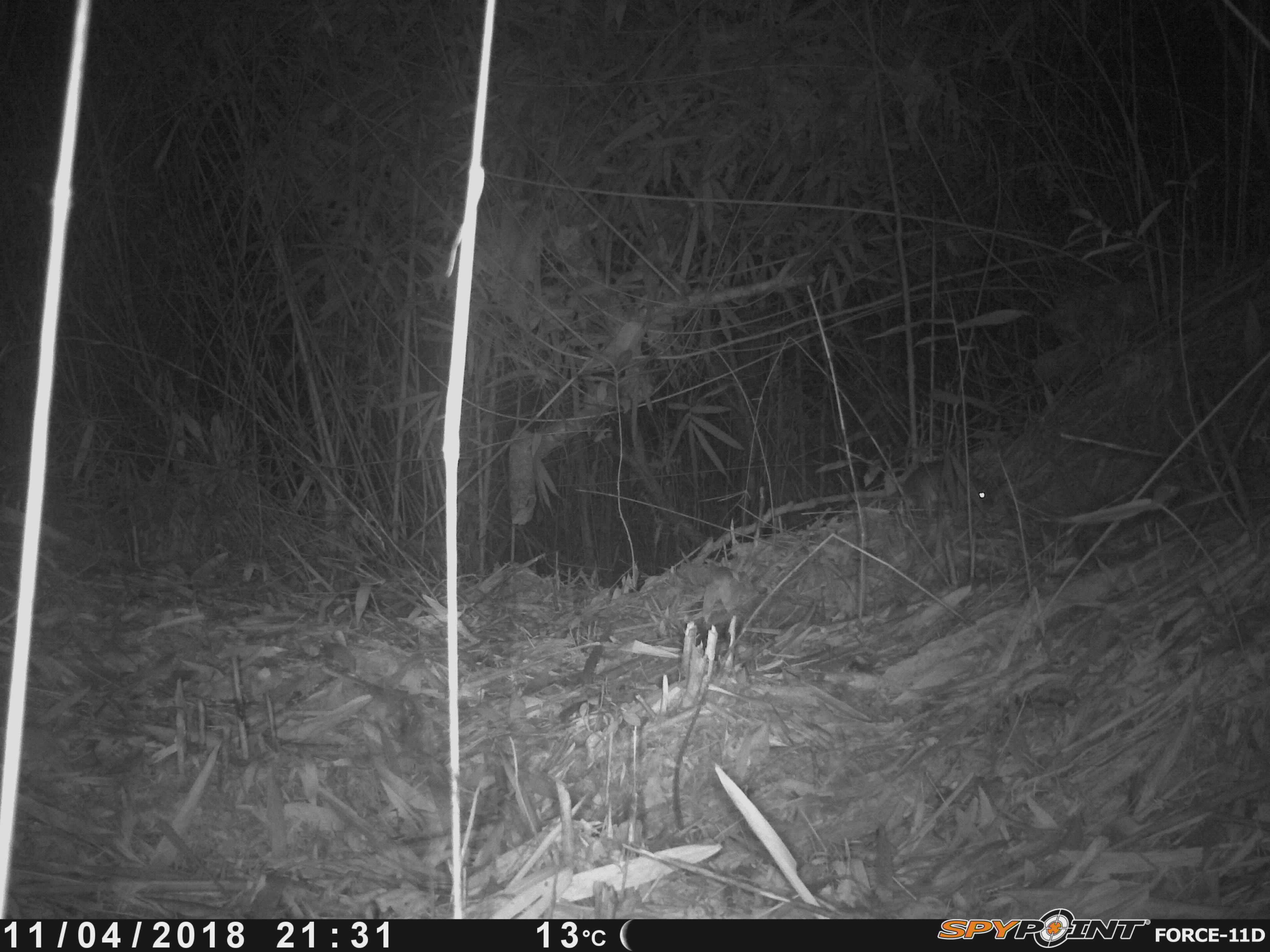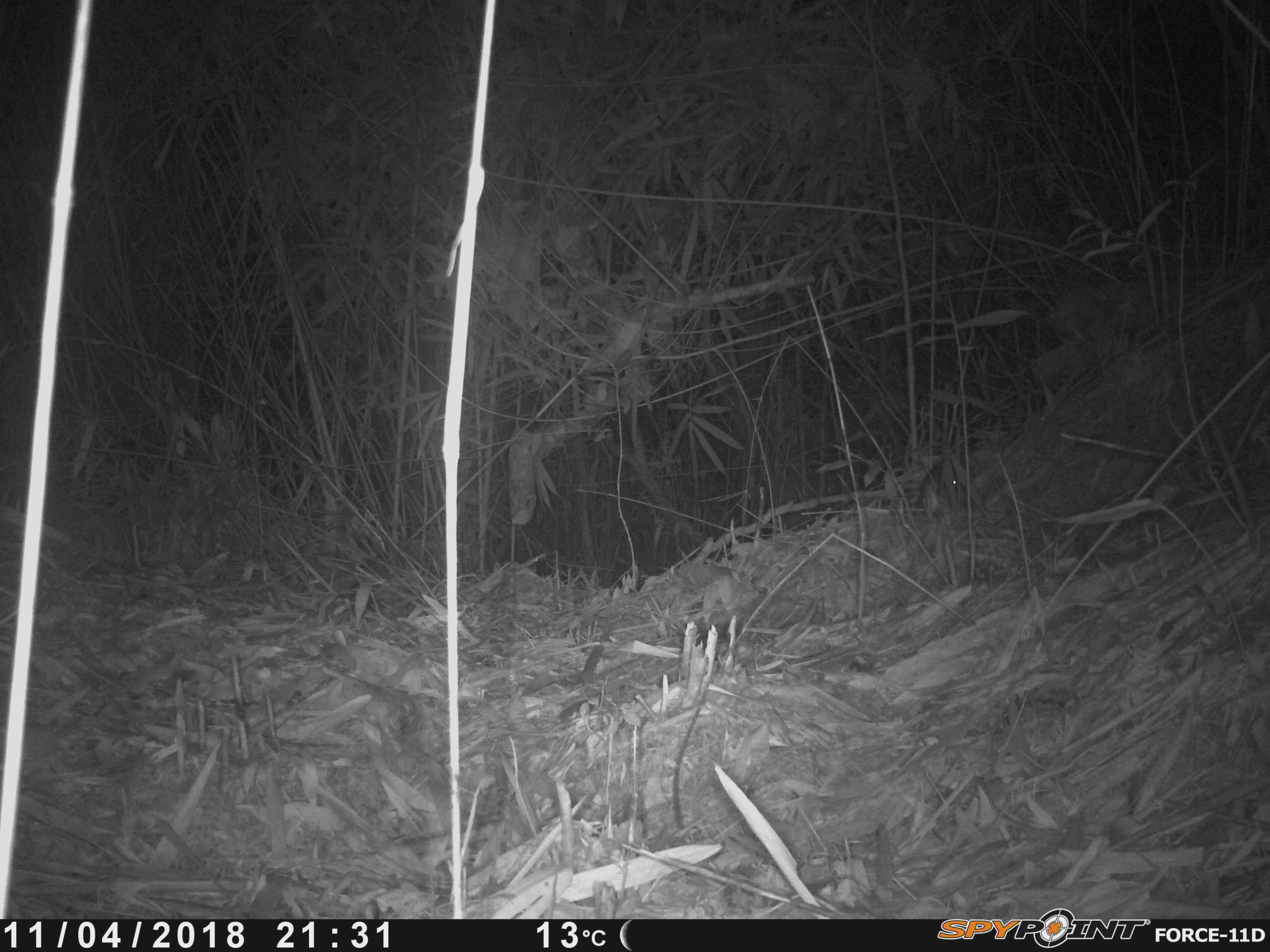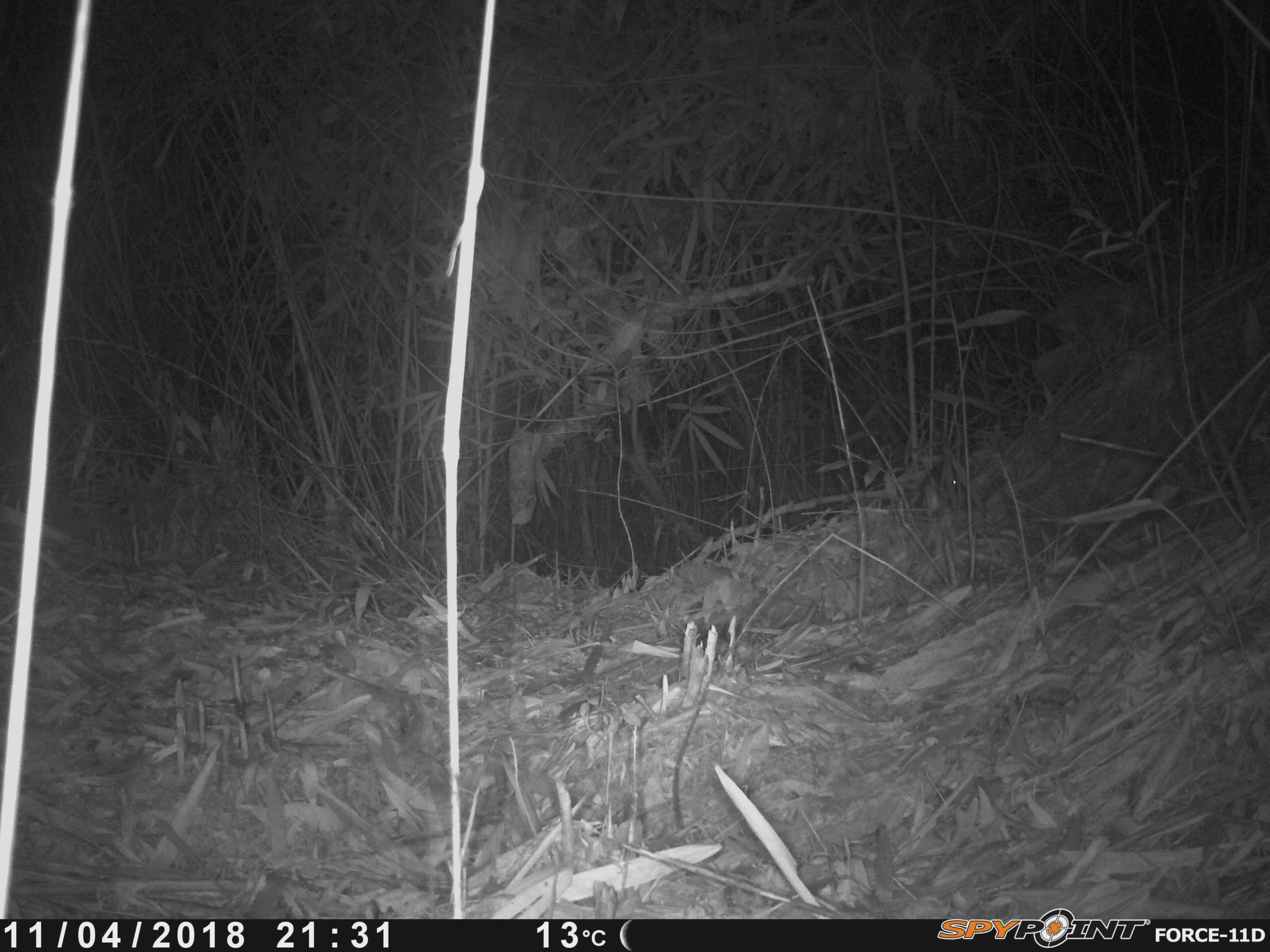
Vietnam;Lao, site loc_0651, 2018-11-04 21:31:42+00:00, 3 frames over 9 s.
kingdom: Animalia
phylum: Chordata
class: Mammalia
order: Rodentia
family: Muridae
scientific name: Muridae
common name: old-world mice and rats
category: unidentified murid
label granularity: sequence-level